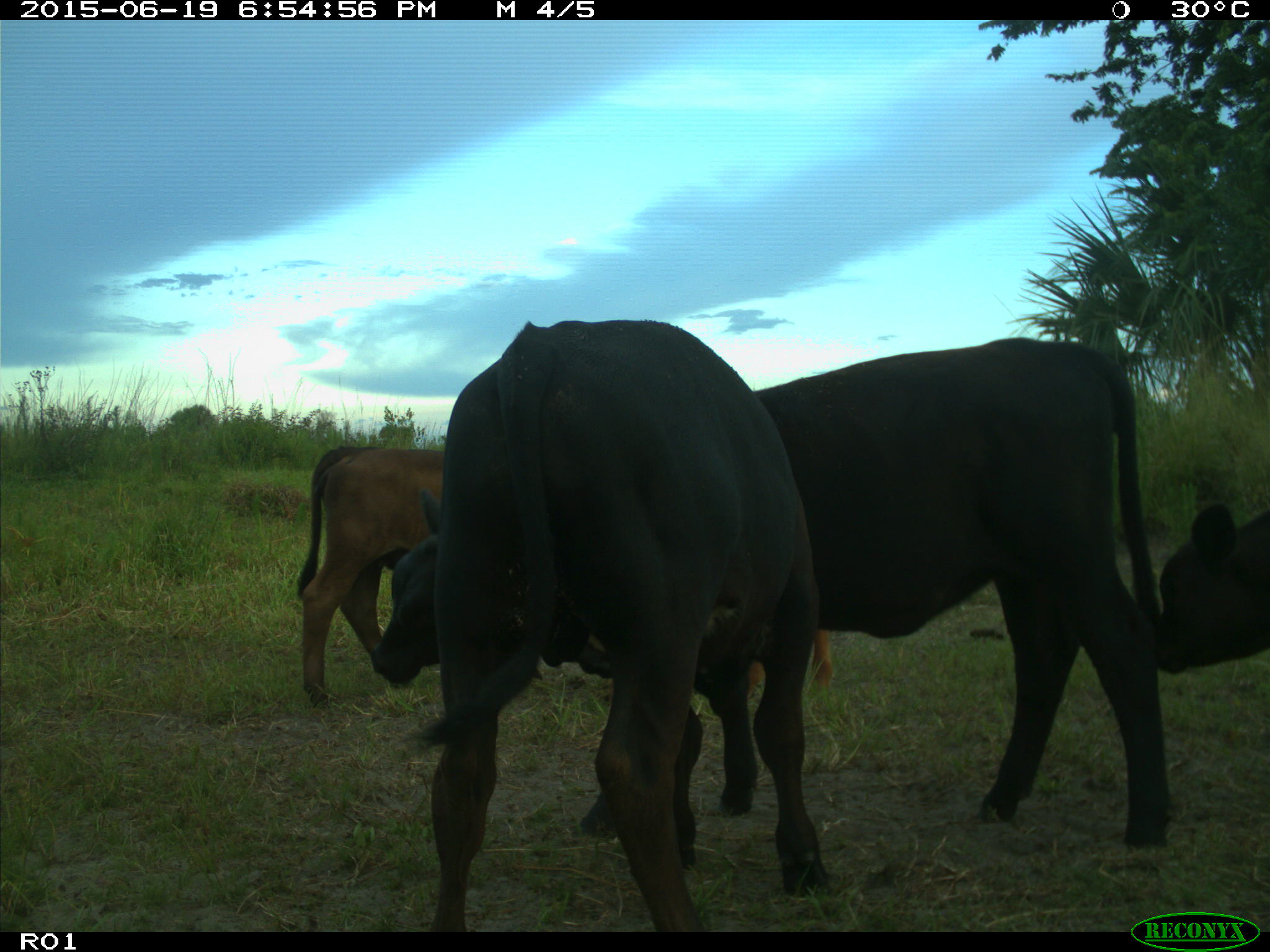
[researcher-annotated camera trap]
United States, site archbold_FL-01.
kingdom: Animalia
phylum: Chordata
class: Mammalia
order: Artiodactyla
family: Bovidae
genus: Bos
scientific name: Bos taurus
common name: domestic cow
Bos taurus (domestic cow).